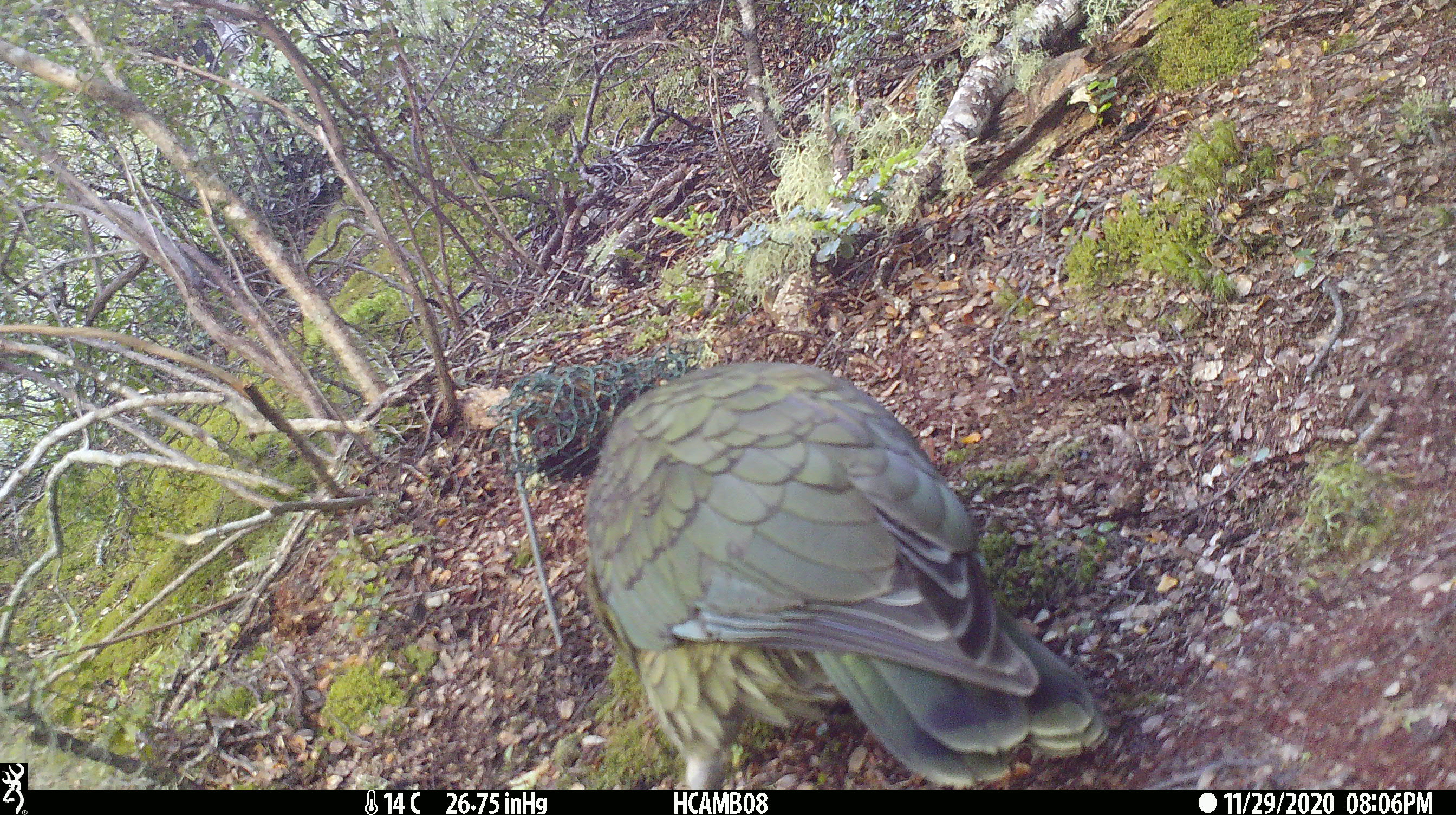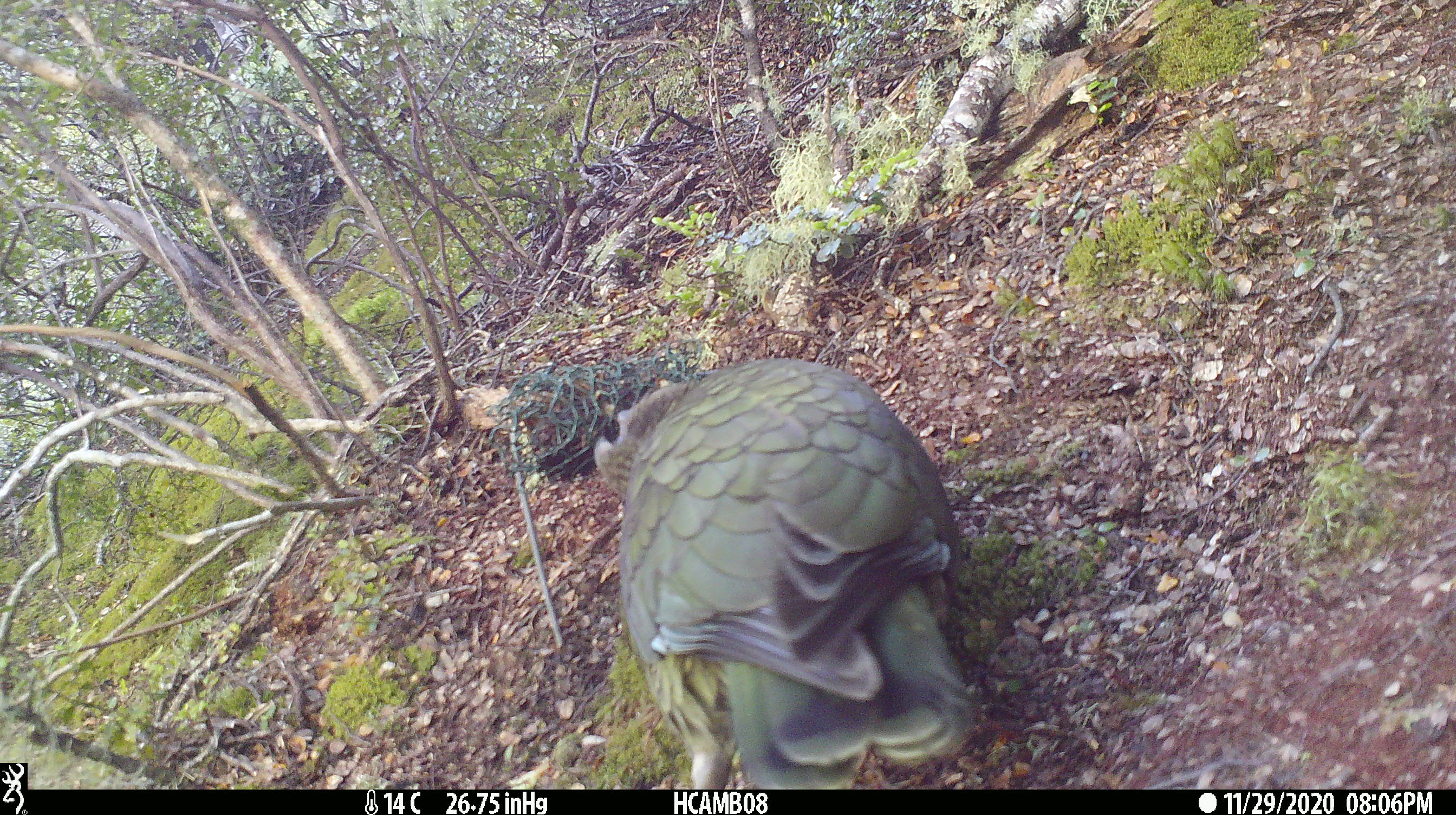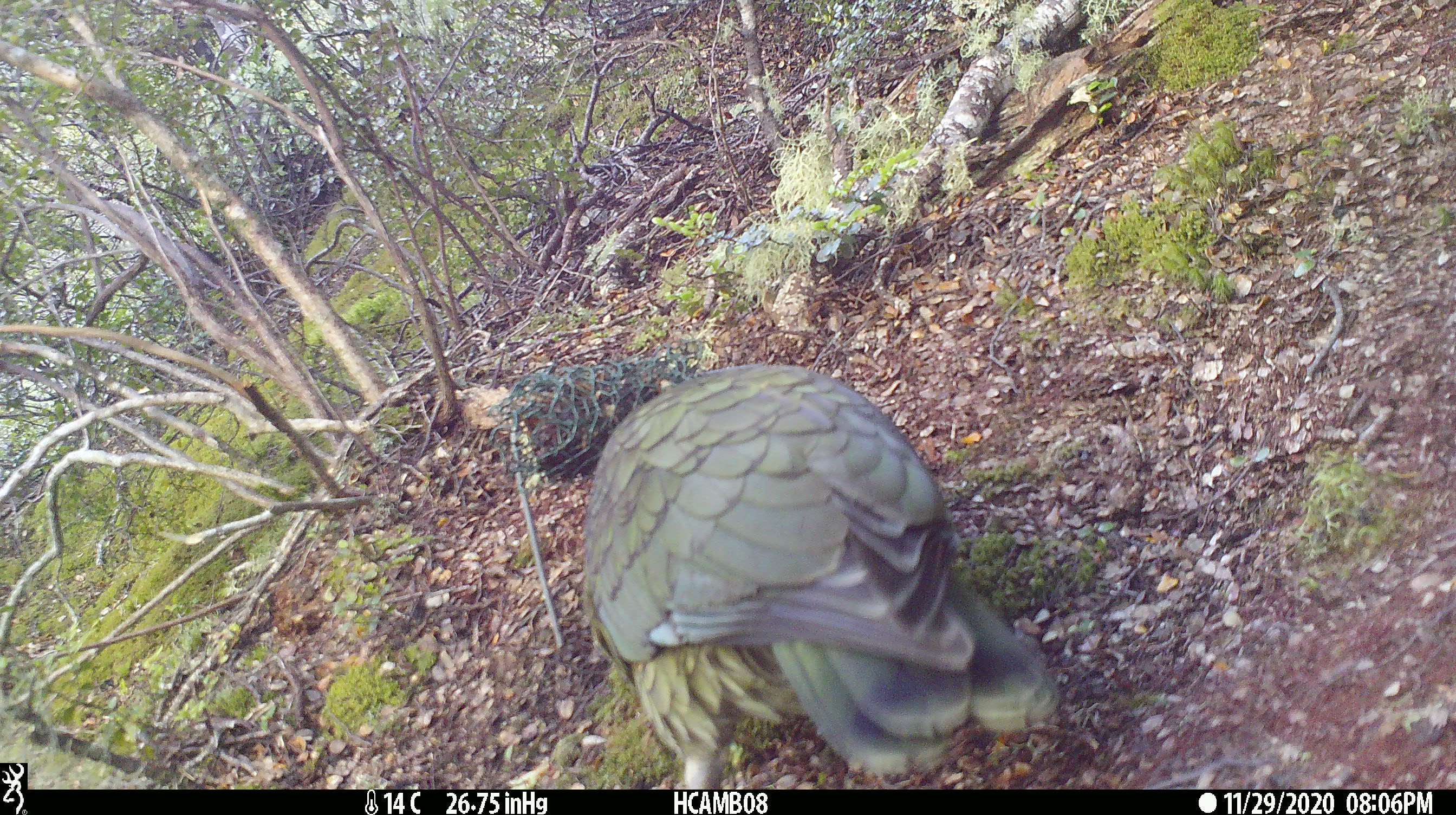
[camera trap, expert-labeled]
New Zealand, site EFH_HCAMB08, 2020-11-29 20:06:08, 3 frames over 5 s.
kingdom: Animalia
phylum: Chordata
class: Aves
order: Psittaciformes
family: Strigopidae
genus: Nestor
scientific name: Nestor notabilis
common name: kea